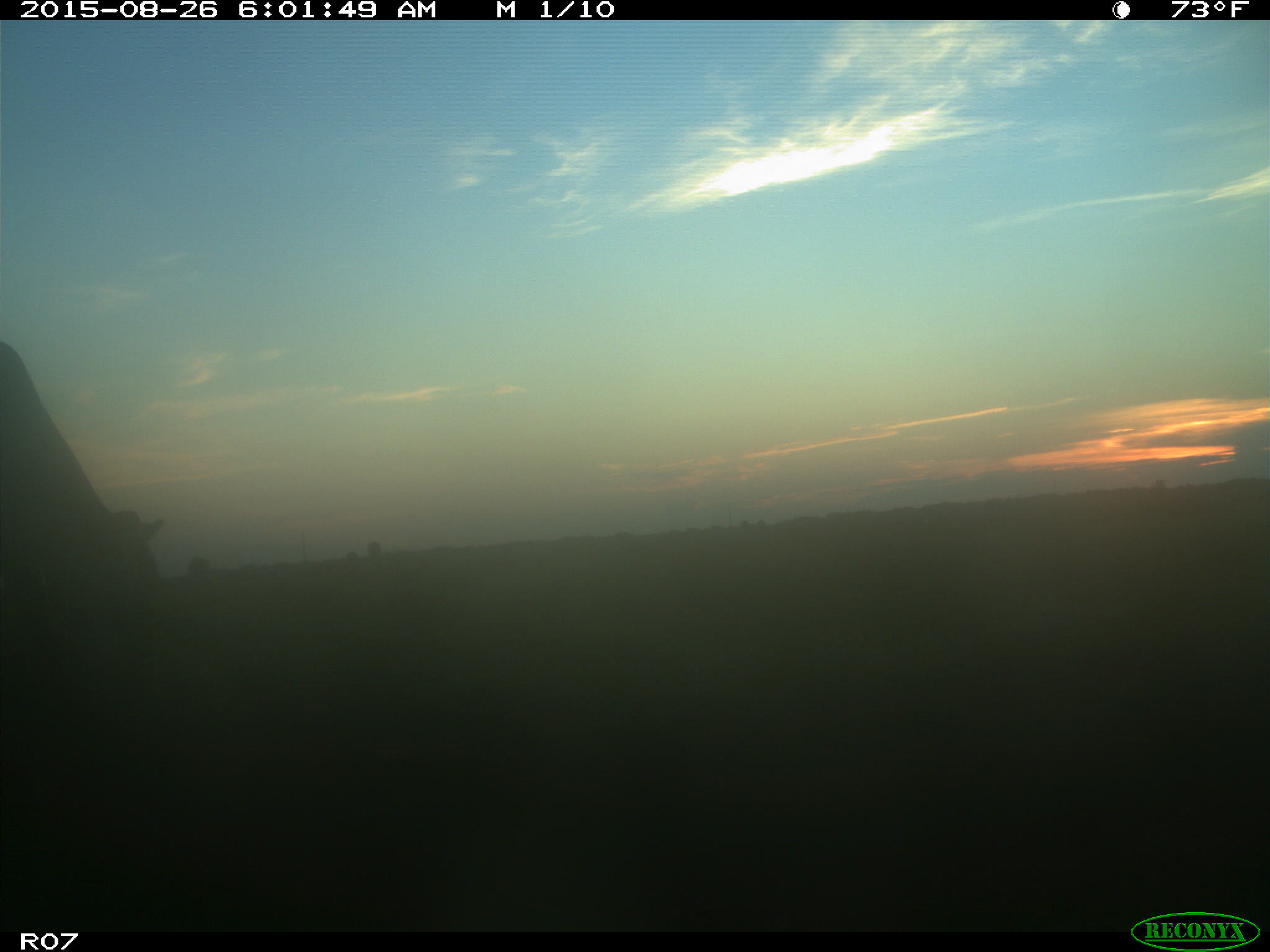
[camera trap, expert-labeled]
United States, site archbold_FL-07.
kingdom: Animalia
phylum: Chordata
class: Mammalia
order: Artiodactyla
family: Bovidae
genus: Bos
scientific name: Bos taurus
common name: domestic cow